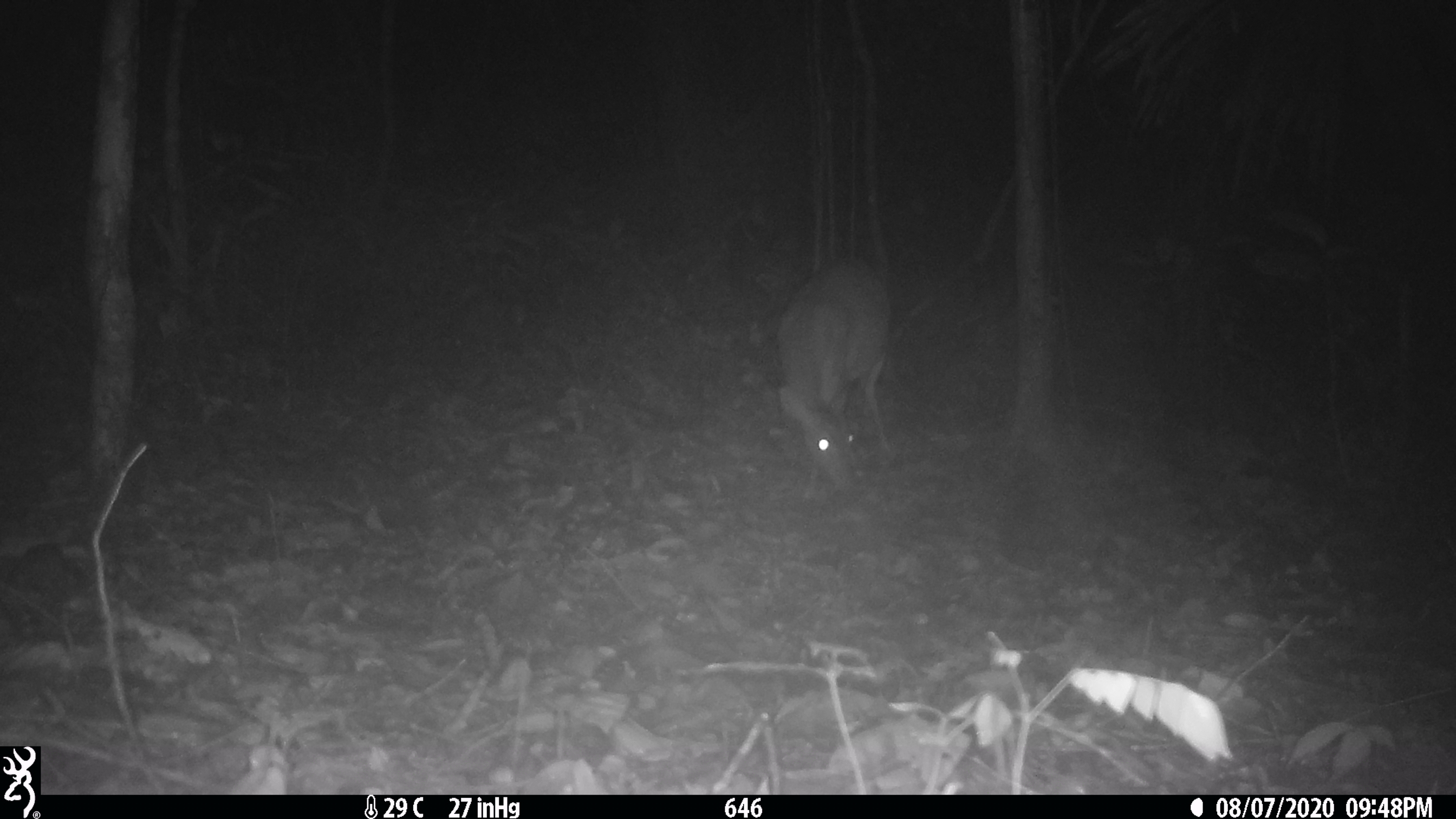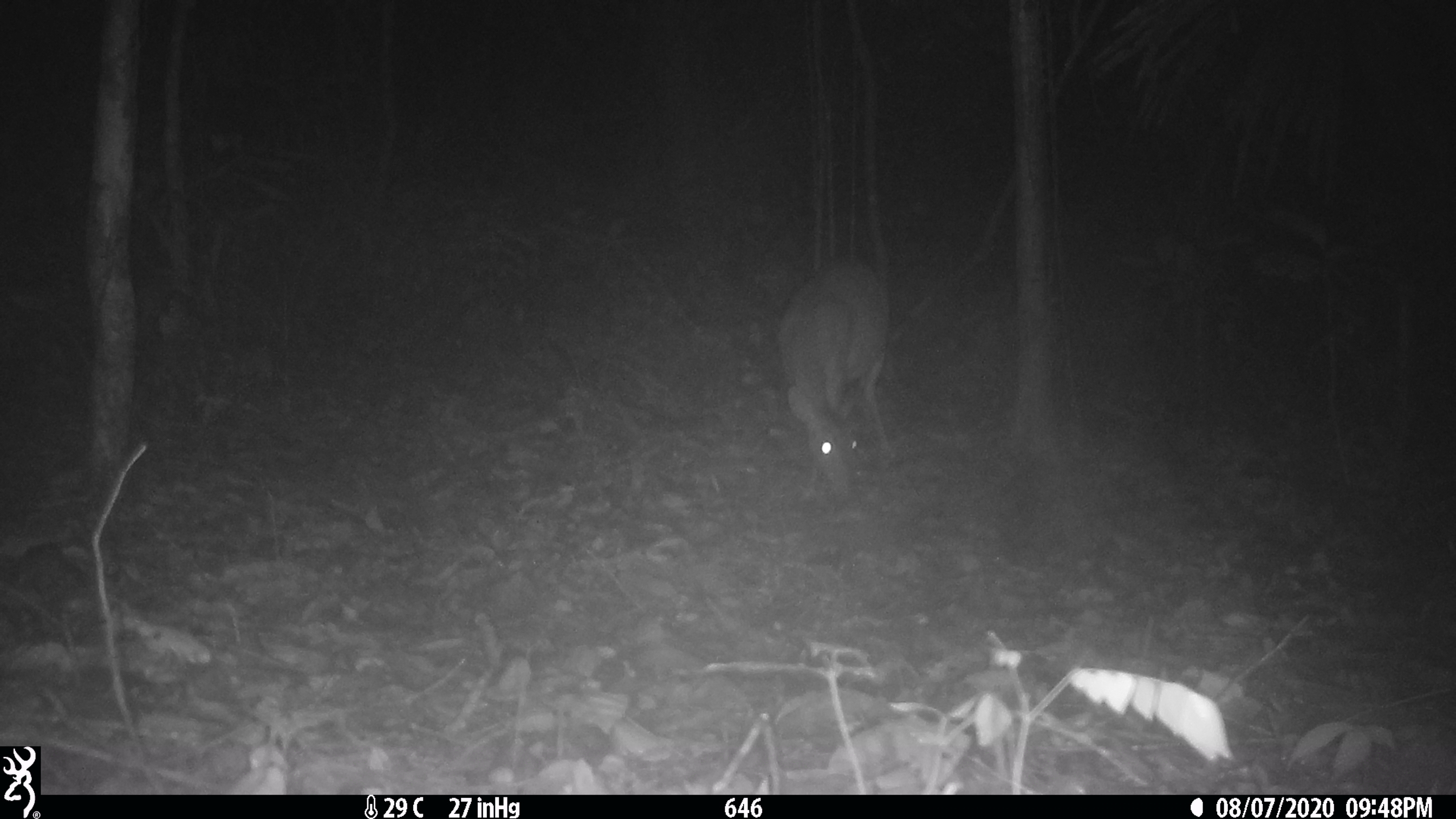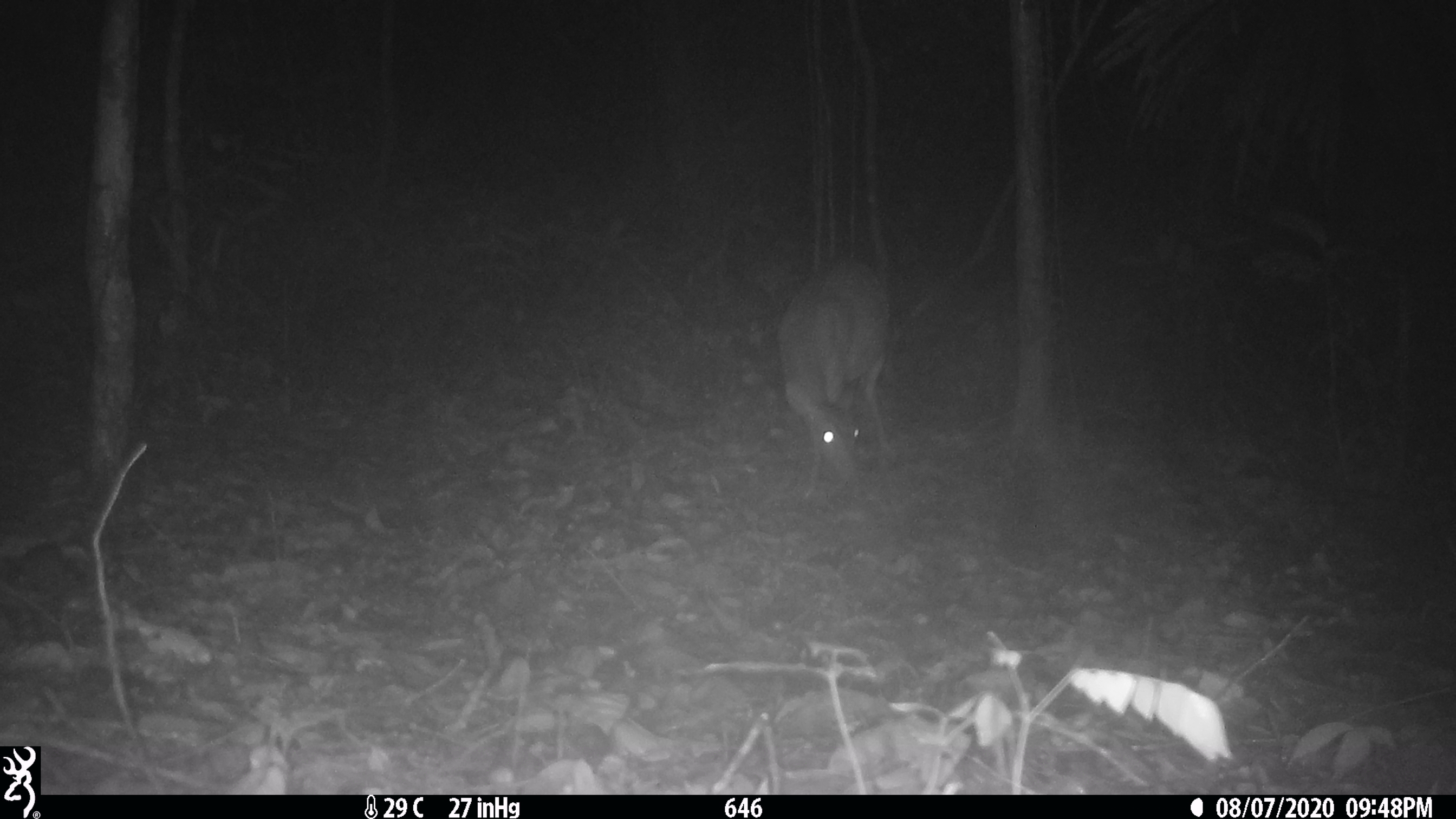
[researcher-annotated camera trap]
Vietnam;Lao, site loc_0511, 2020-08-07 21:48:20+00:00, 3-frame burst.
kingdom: Animalia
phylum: Chordata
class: Mammalia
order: Artiodactyla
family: Cervidae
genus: Muntiacus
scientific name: Muntiacus vuquangensis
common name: large-antlered muntjac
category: large antlered muntjac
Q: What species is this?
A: Large antlered muntjac (large-antlered muntjac) (Muntiacus vuquangensis).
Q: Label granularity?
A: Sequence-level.